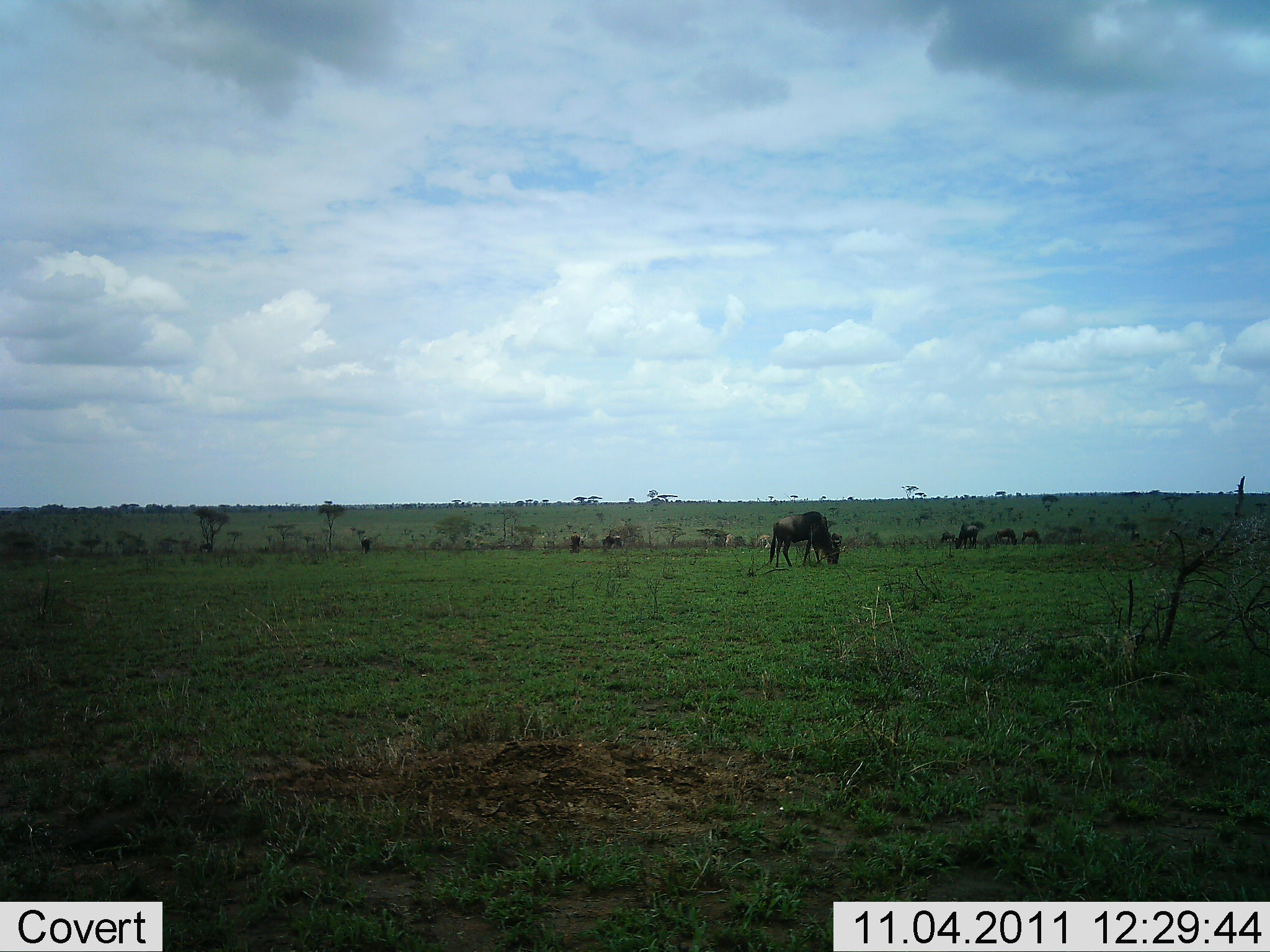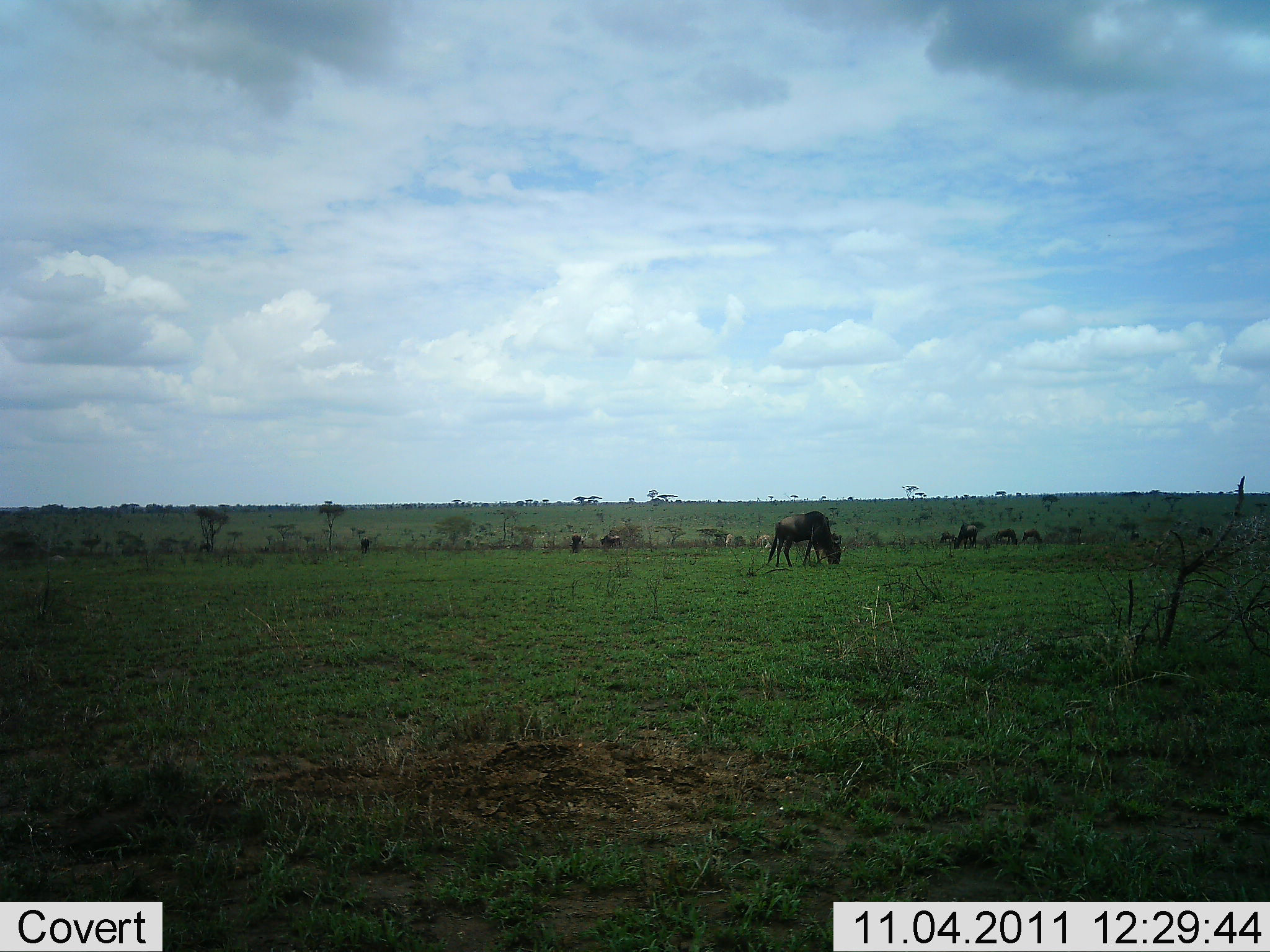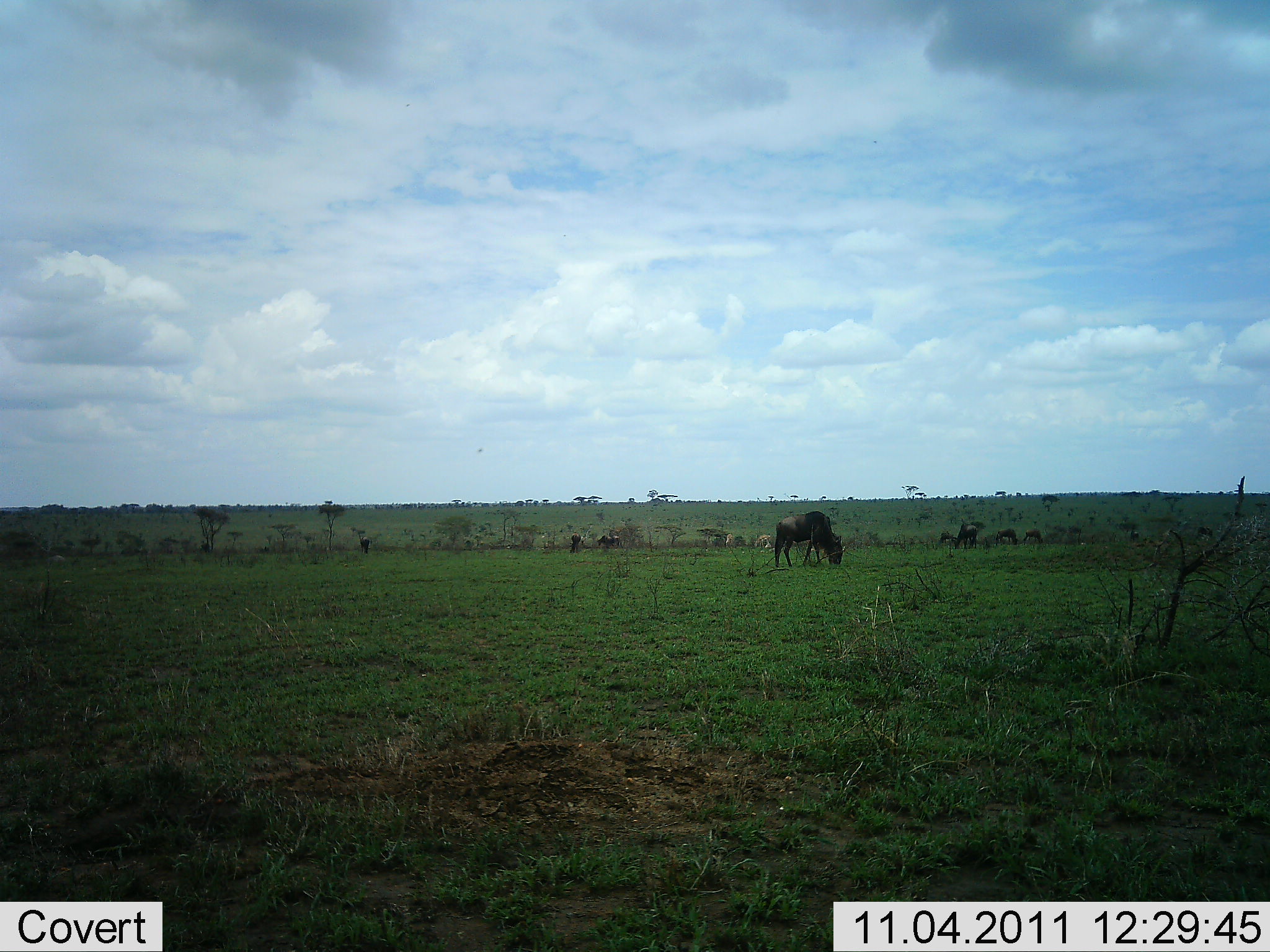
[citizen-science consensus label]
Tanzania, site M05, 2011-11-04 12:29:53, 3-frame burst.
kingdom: Animalia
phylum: Chordata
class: Mammalia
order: Artiodactyla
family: Bovidae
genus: Connochaetes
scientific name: Connochaetes taurinus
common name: blue wildebeest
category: wildebeest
Wildebeest (blue wildebeest) (Connochaetes taurinus), count 8. Behavior (volunteer vote fractions): standing 42%, resting 8%, moving 0%, interacting 0%. Young present (vote fraction): 0%. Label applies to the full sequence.